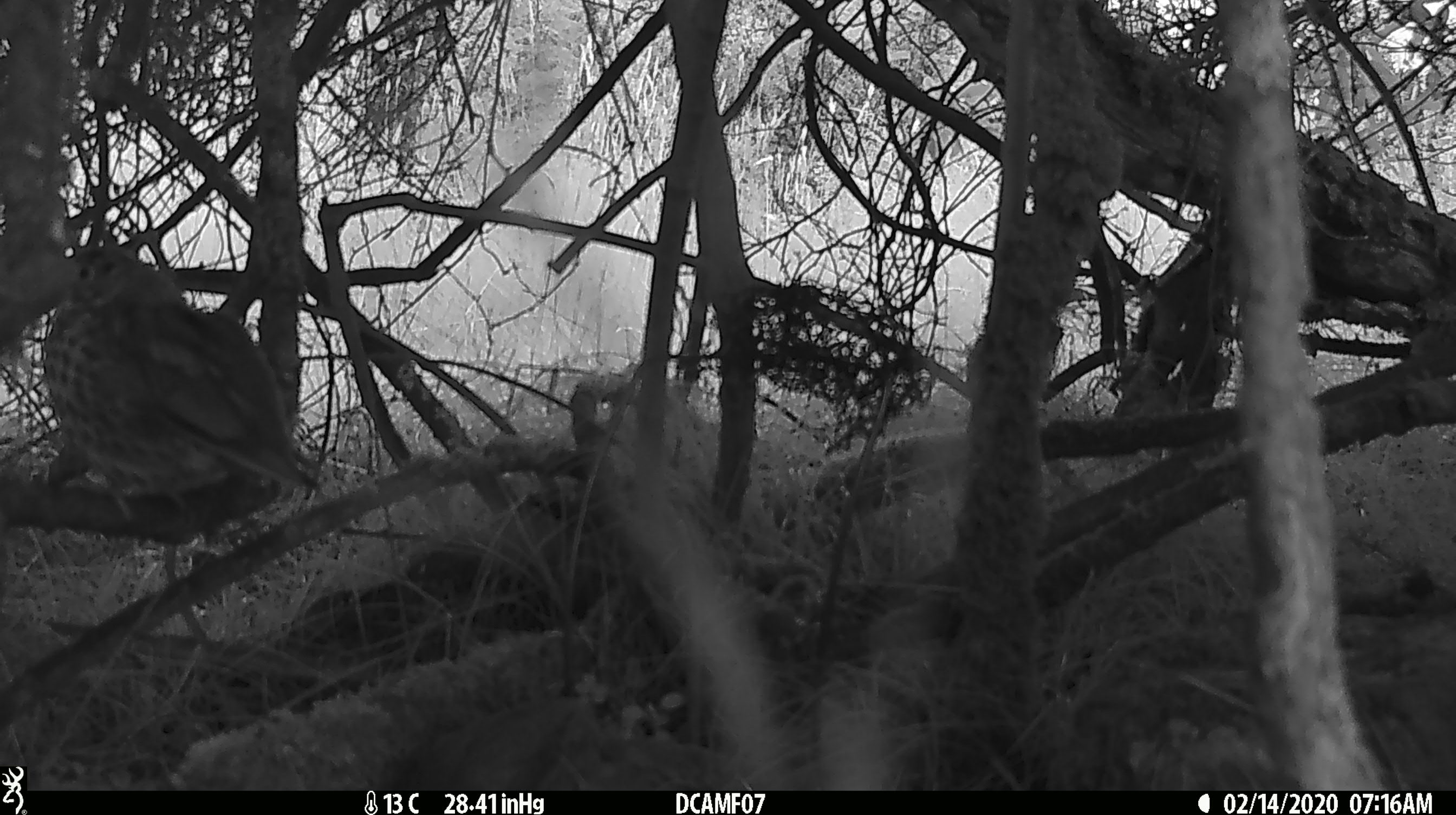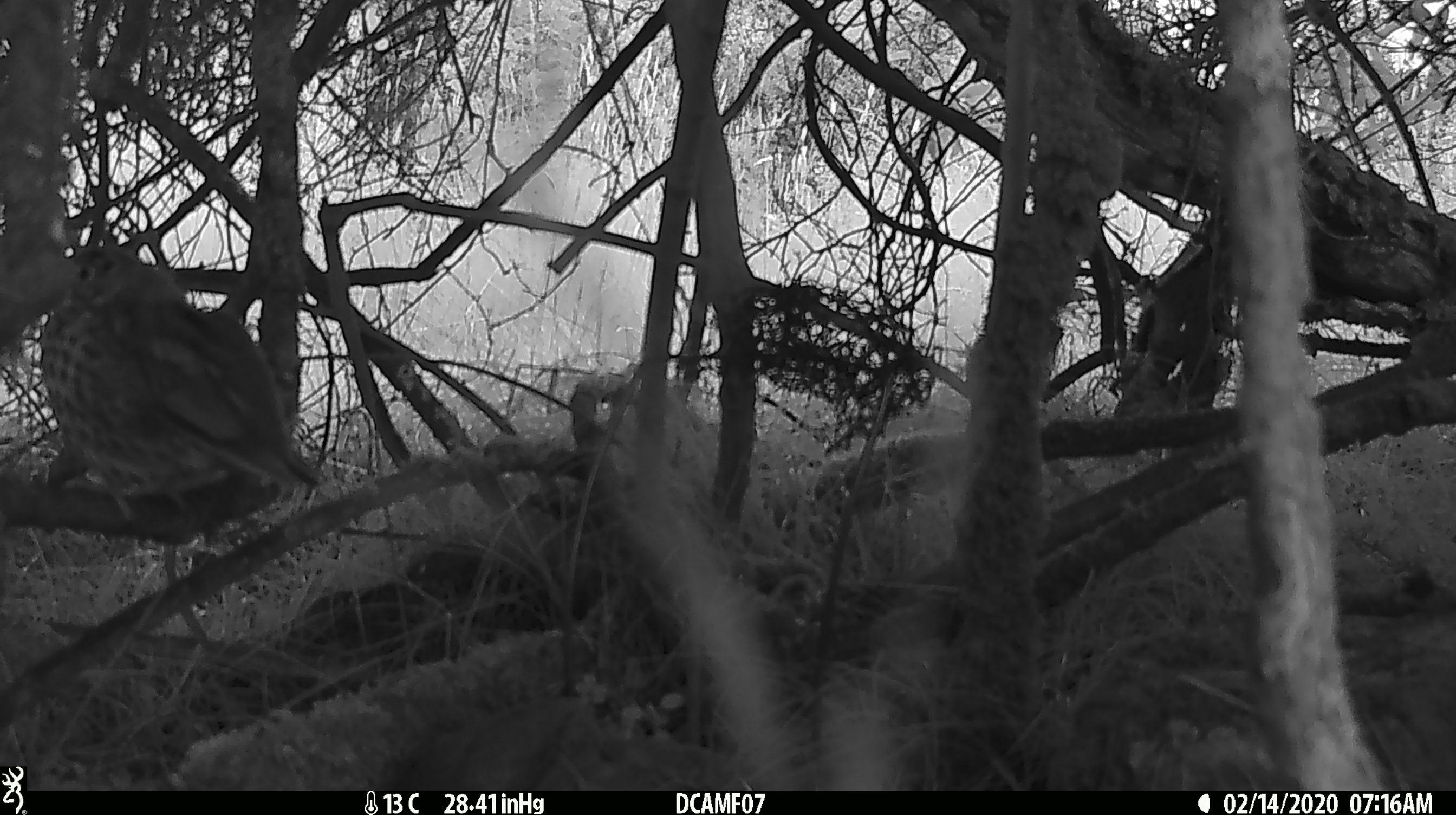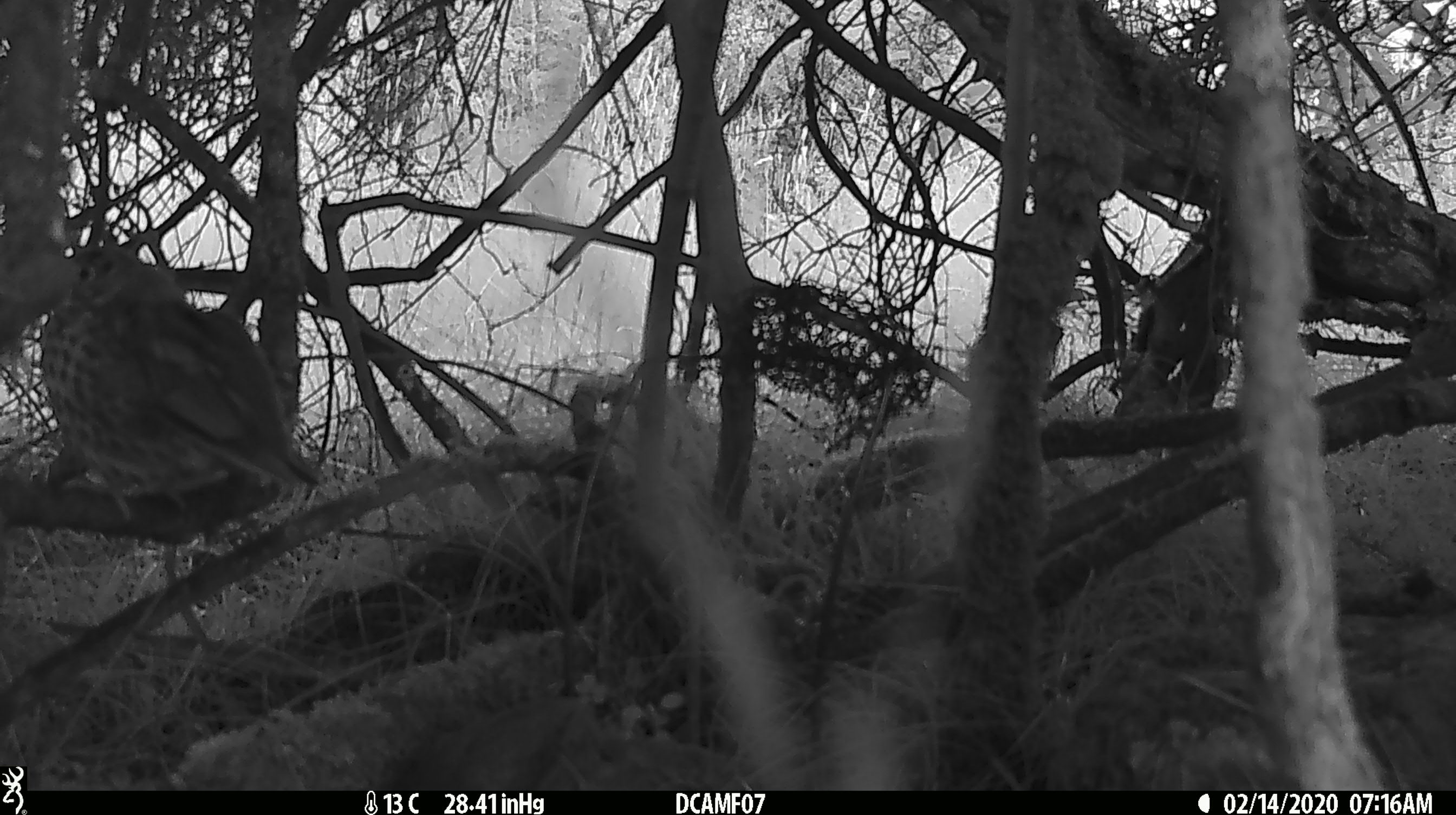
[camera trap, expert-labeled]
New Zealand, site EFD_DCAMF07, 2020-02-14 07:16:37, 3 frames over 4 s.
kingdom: Animalia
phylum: Chordata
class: Aves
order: Passeriformes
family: Turdidae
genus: Turdus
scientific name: Turdus philomelos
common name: song thrush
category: thrush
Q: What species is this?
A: Thrush (song thrush) (Turdus philomelos).